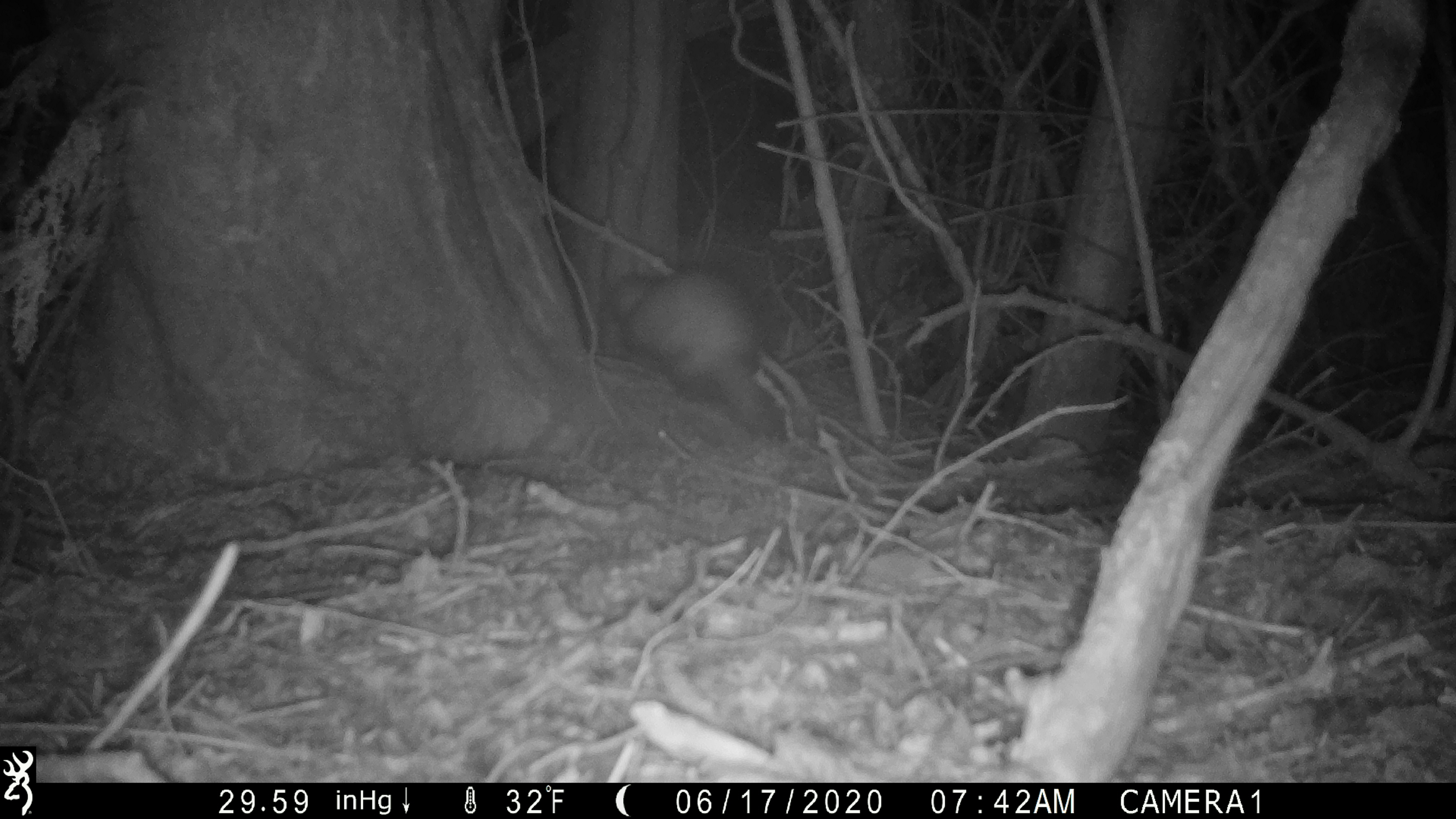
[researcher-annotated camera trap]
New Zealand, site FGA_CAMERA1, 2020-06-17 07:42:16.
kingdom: Animalia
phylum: Chordata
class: Mammalia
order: Carnivora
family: Mustelidae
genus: Mustela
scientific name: Mustela furo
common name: ferret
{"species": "ferret (Mustela furo)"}